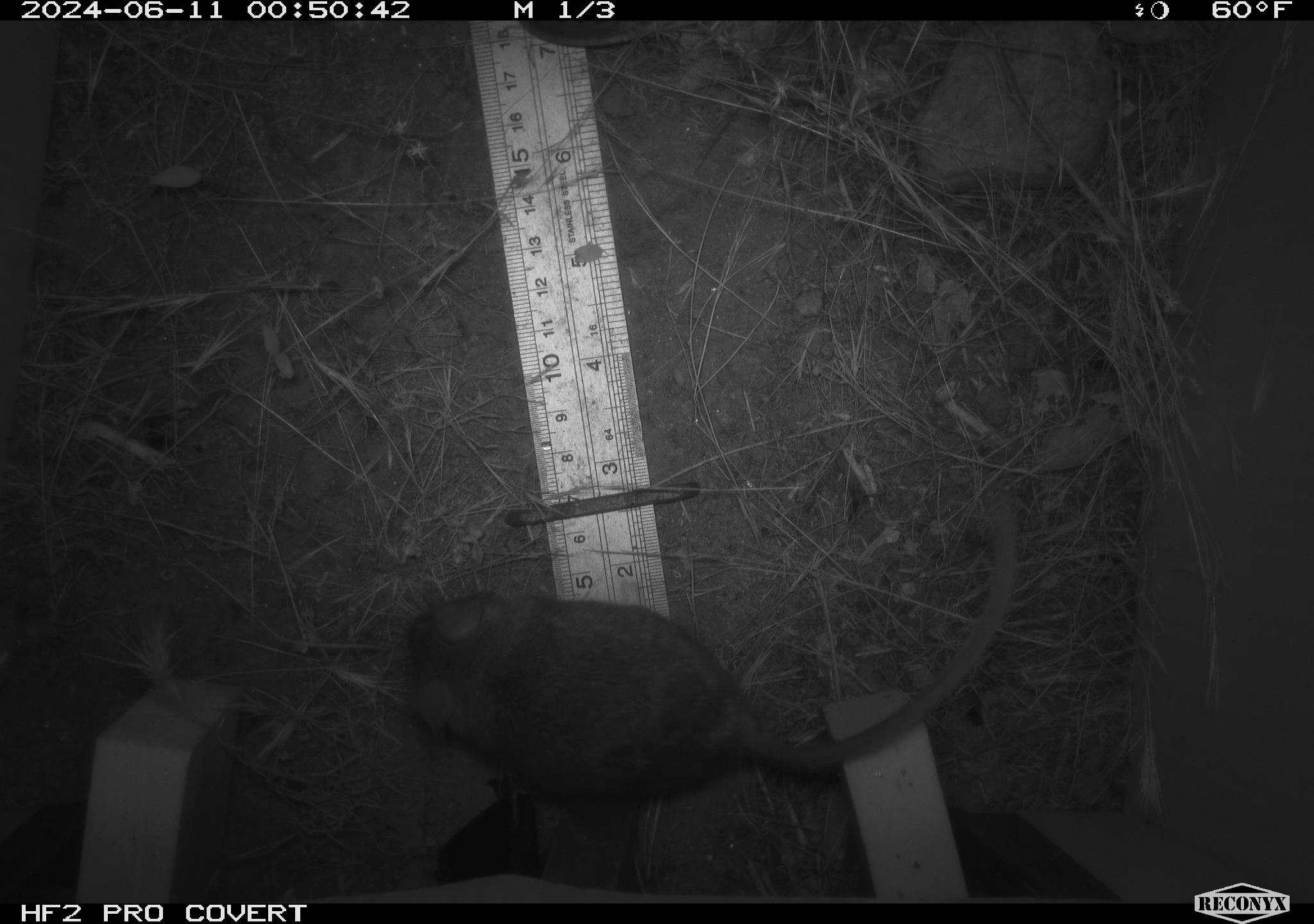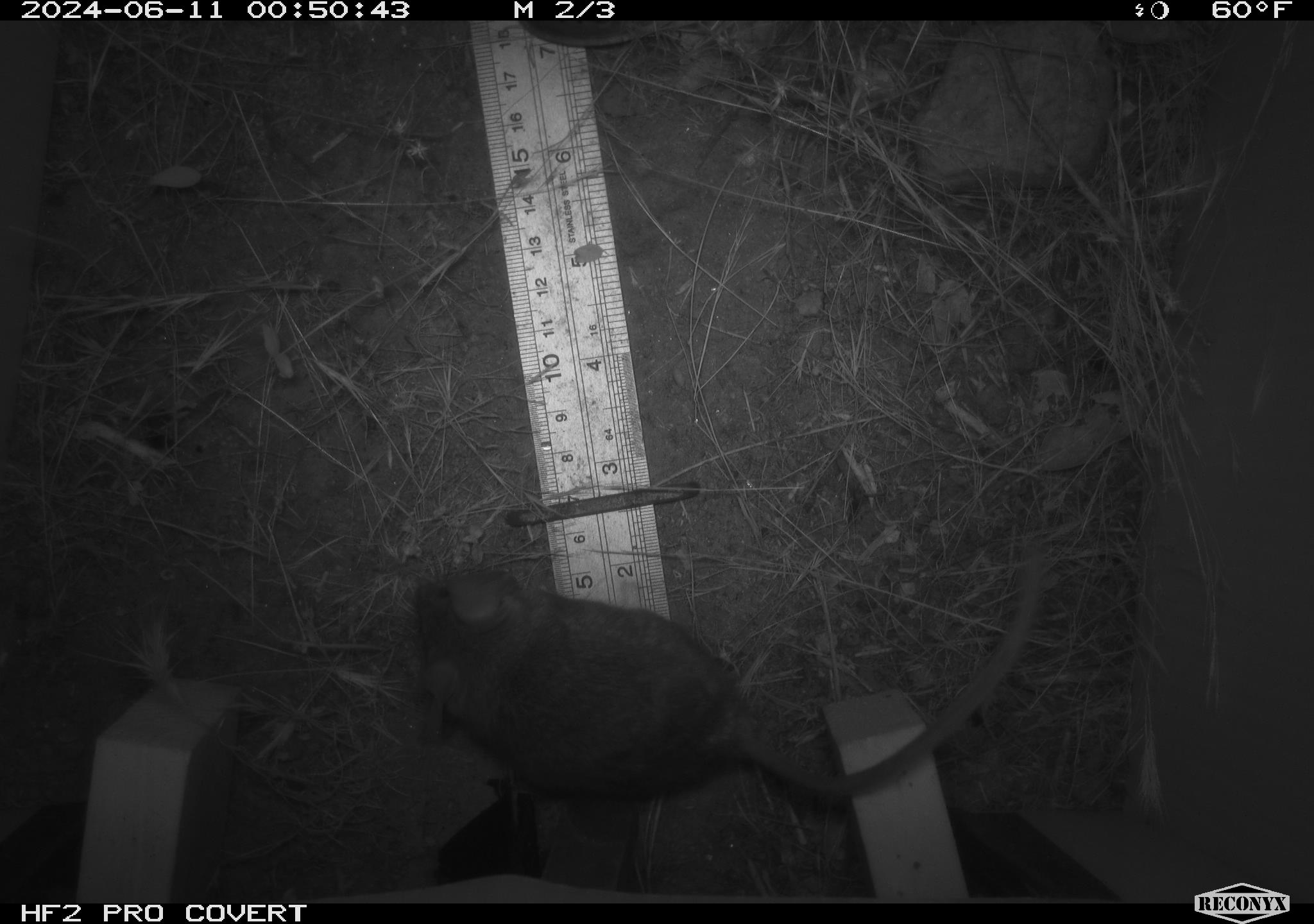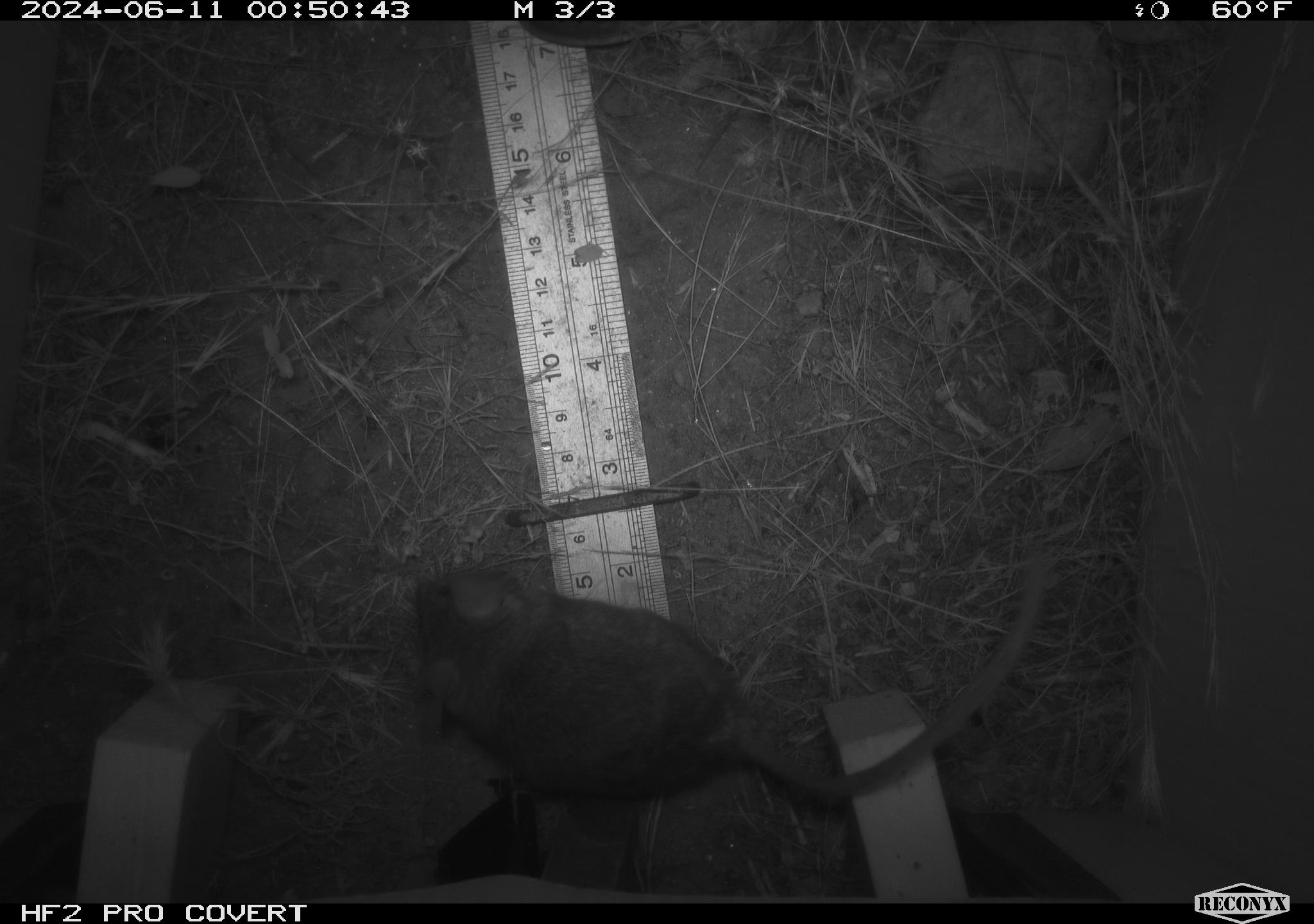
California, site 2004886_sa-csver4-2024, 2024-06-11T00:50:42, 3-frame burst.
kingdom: Animalia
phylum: Chordata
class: Mammalia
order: Rodentia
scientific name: Rodentia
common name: mouse species